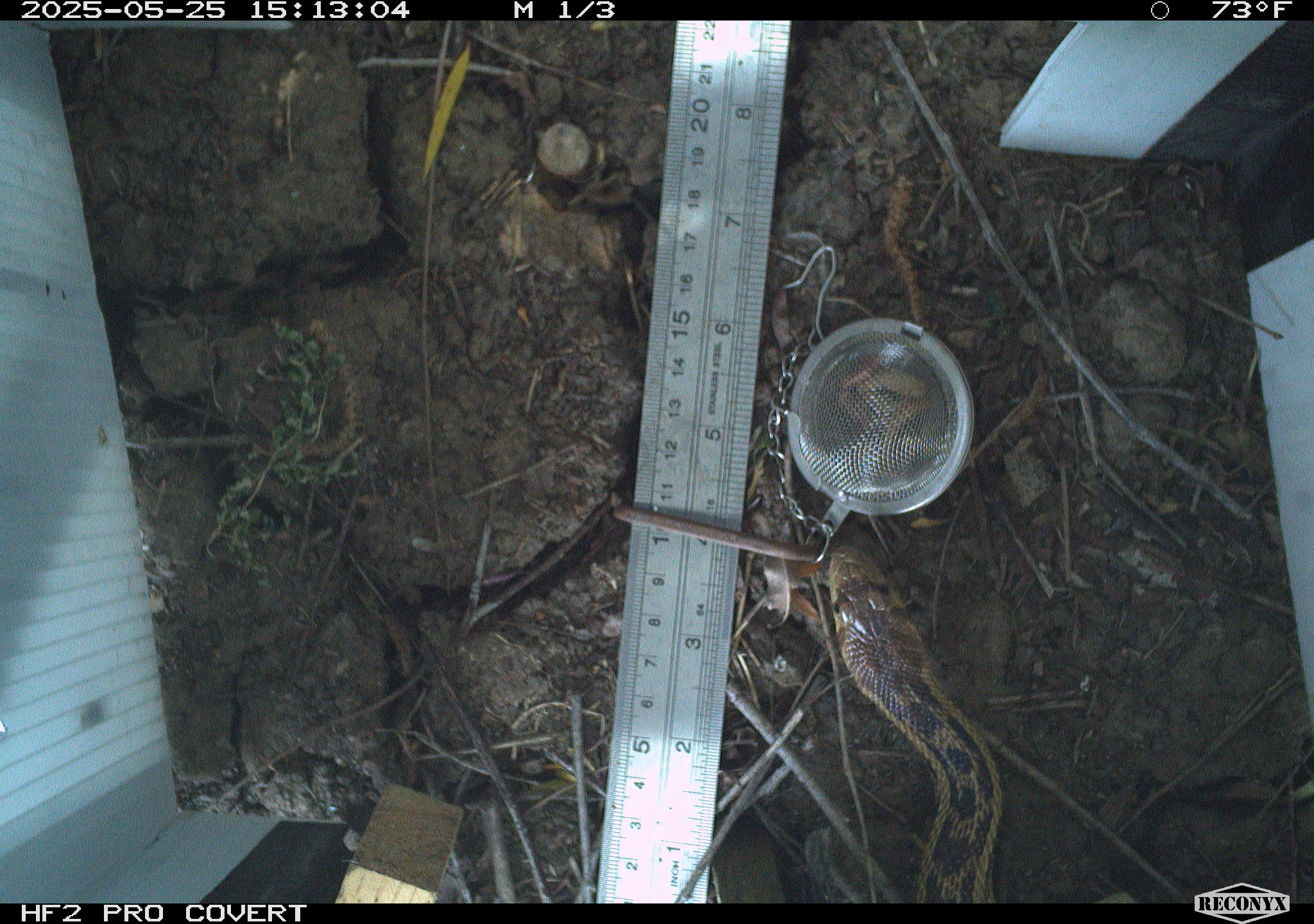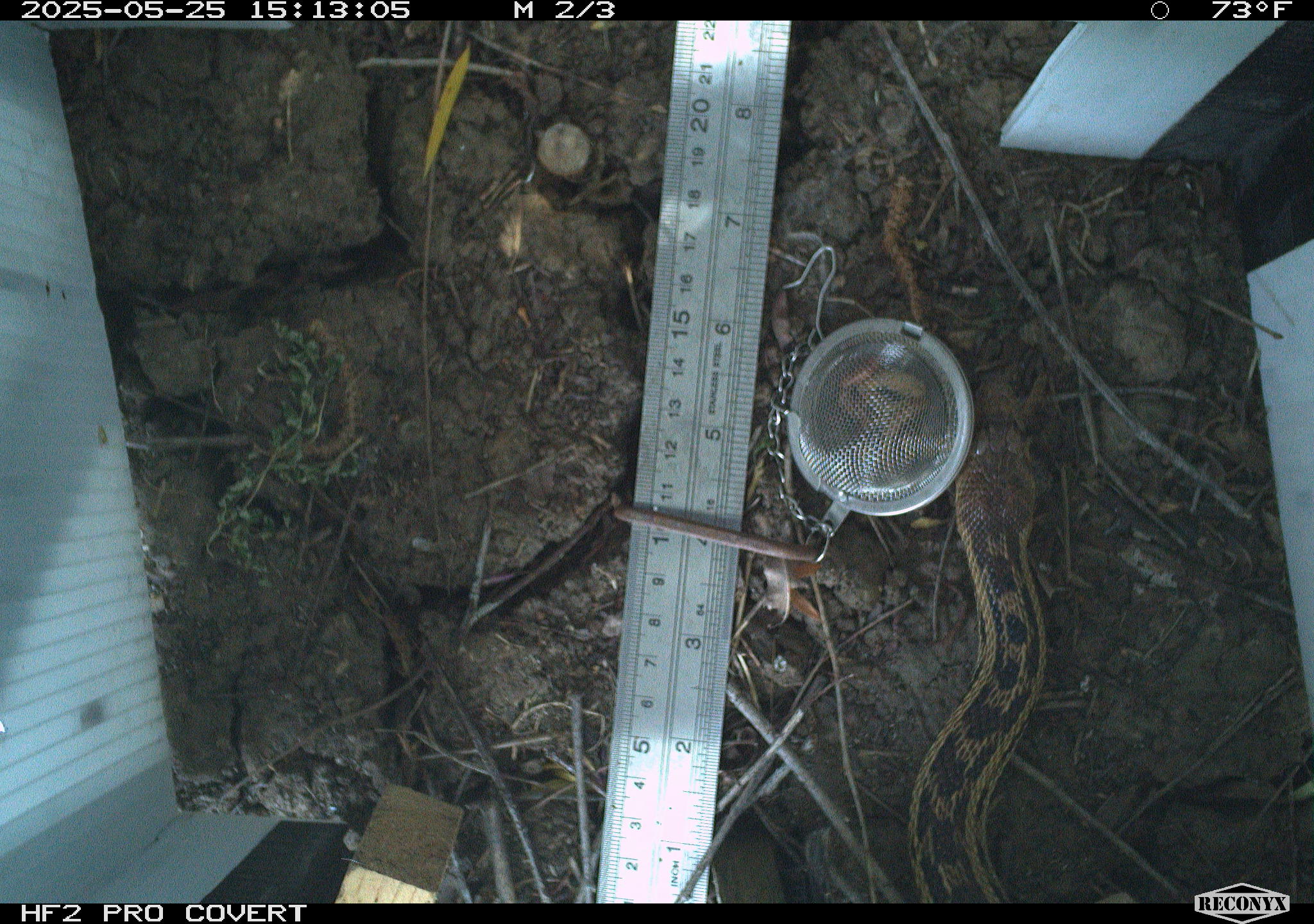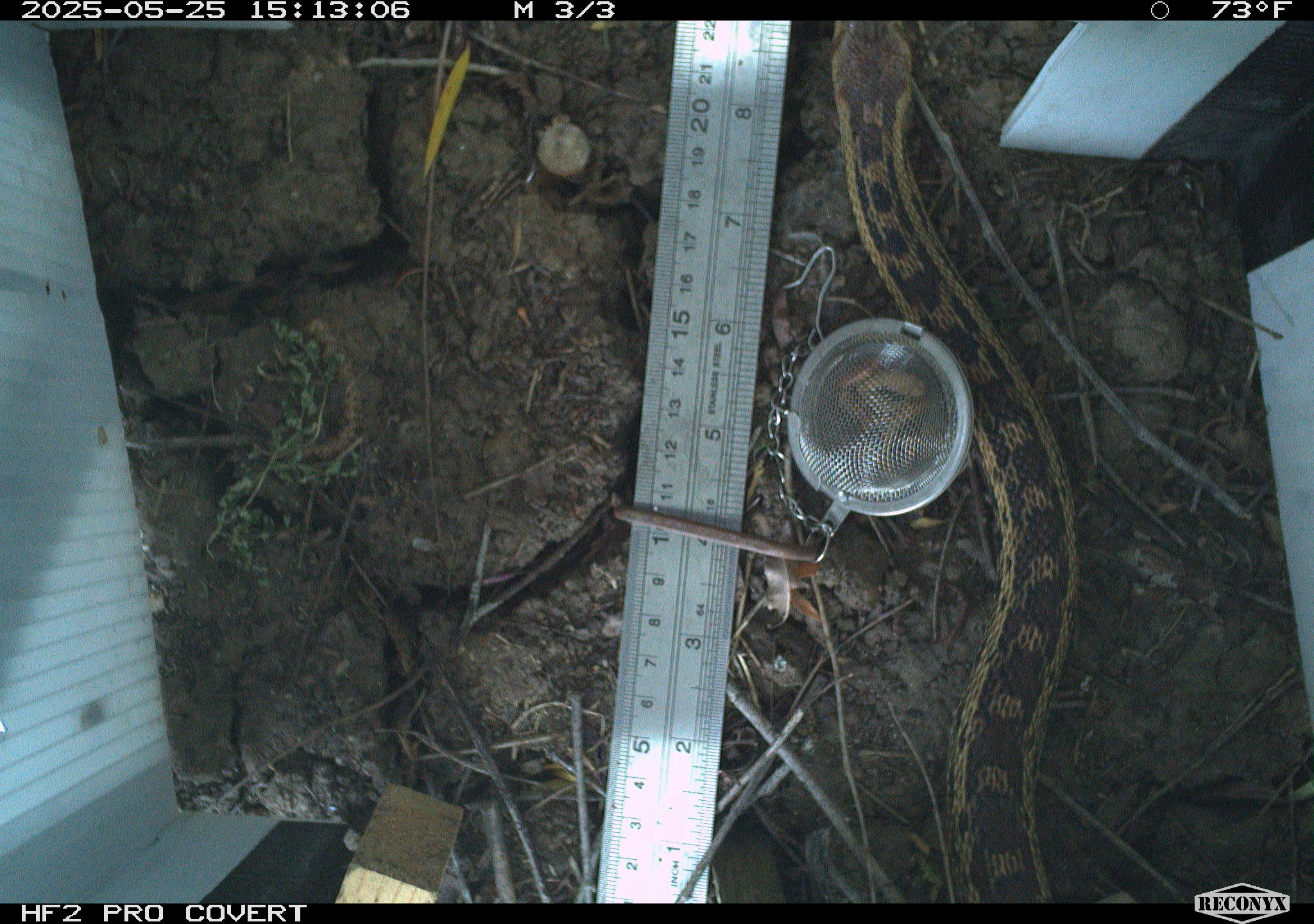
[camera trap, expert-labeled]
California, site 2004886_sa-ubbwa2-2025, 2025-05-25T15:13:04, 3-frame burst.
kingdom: Animalia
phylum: Chordata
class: Reptilia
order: Squamata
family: Colubridae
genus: Pituophis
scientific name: Pituophis catenifer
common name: gophersnake